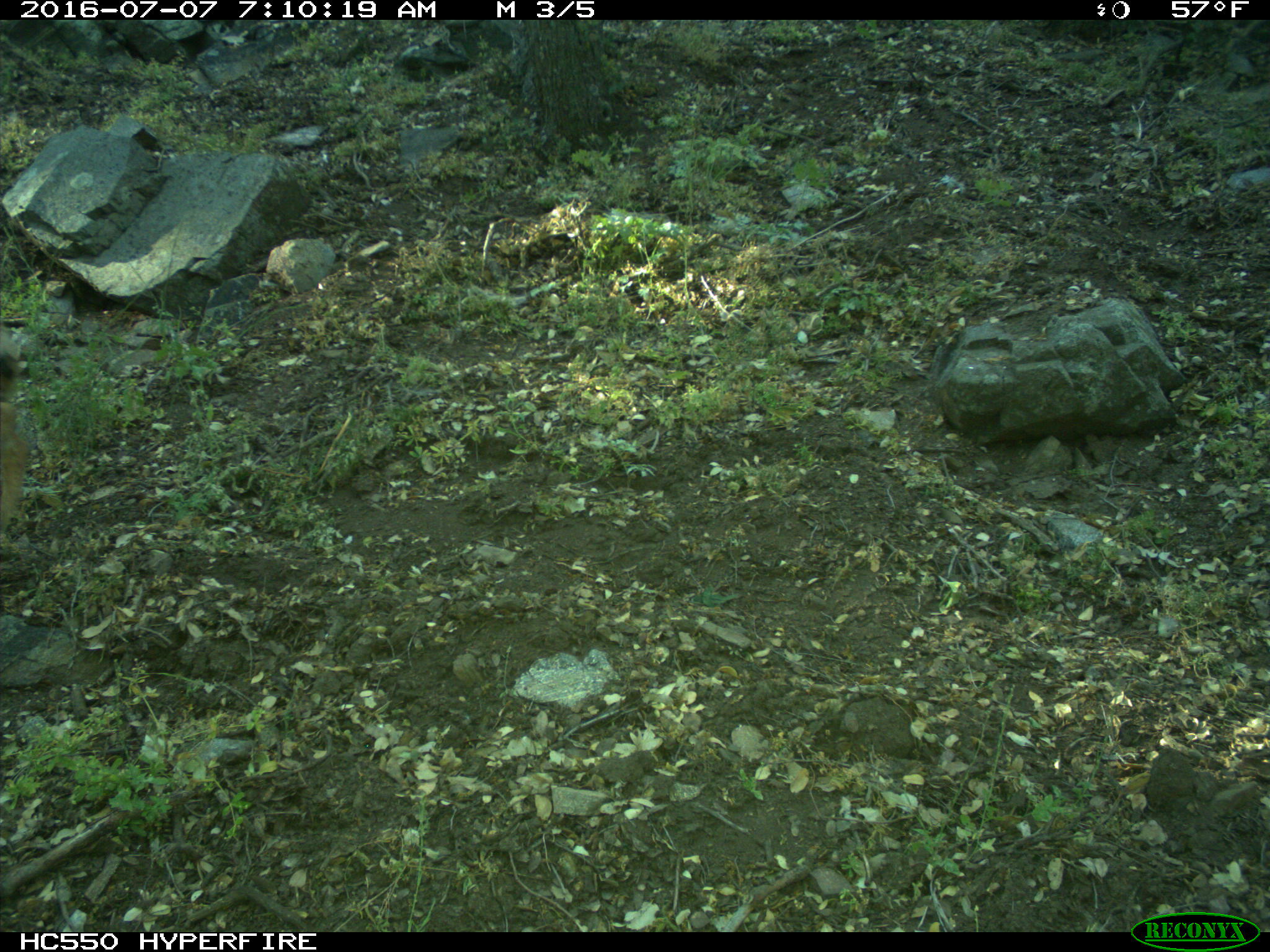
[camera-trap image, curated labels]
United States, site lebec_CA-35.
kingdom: Animalia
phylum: Chordata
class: Mammalia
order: Artiodactyla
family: Cervidae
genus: Odocoileus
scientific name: Odocoileus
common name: deer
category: unidentified deer